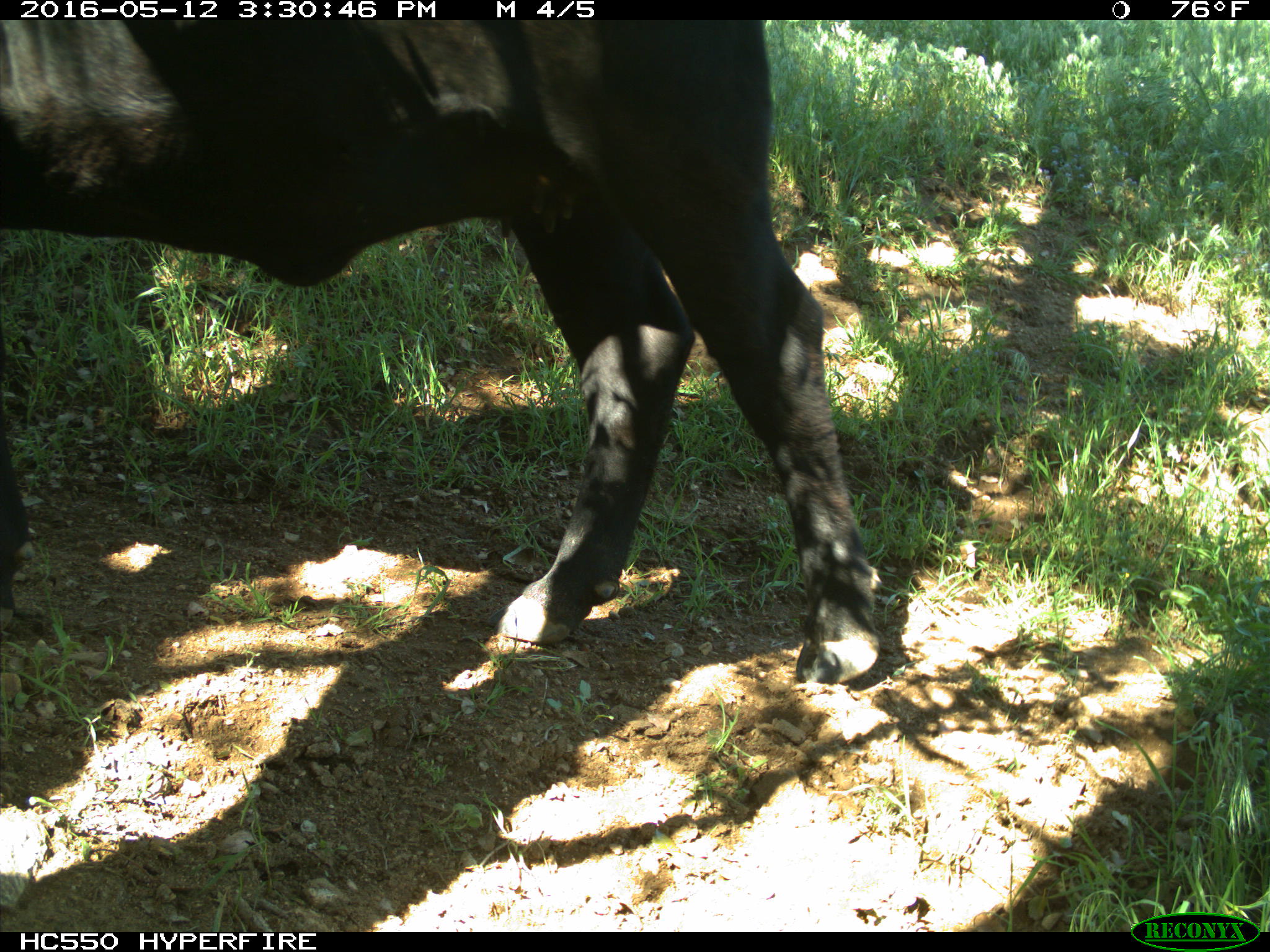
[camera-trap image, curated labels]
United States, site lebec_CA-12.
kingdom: Animalia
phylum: Chordata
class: Mammalia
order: Artiodactyla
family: Bovidae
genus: Bos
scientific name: Bos taurus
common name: domestic cow